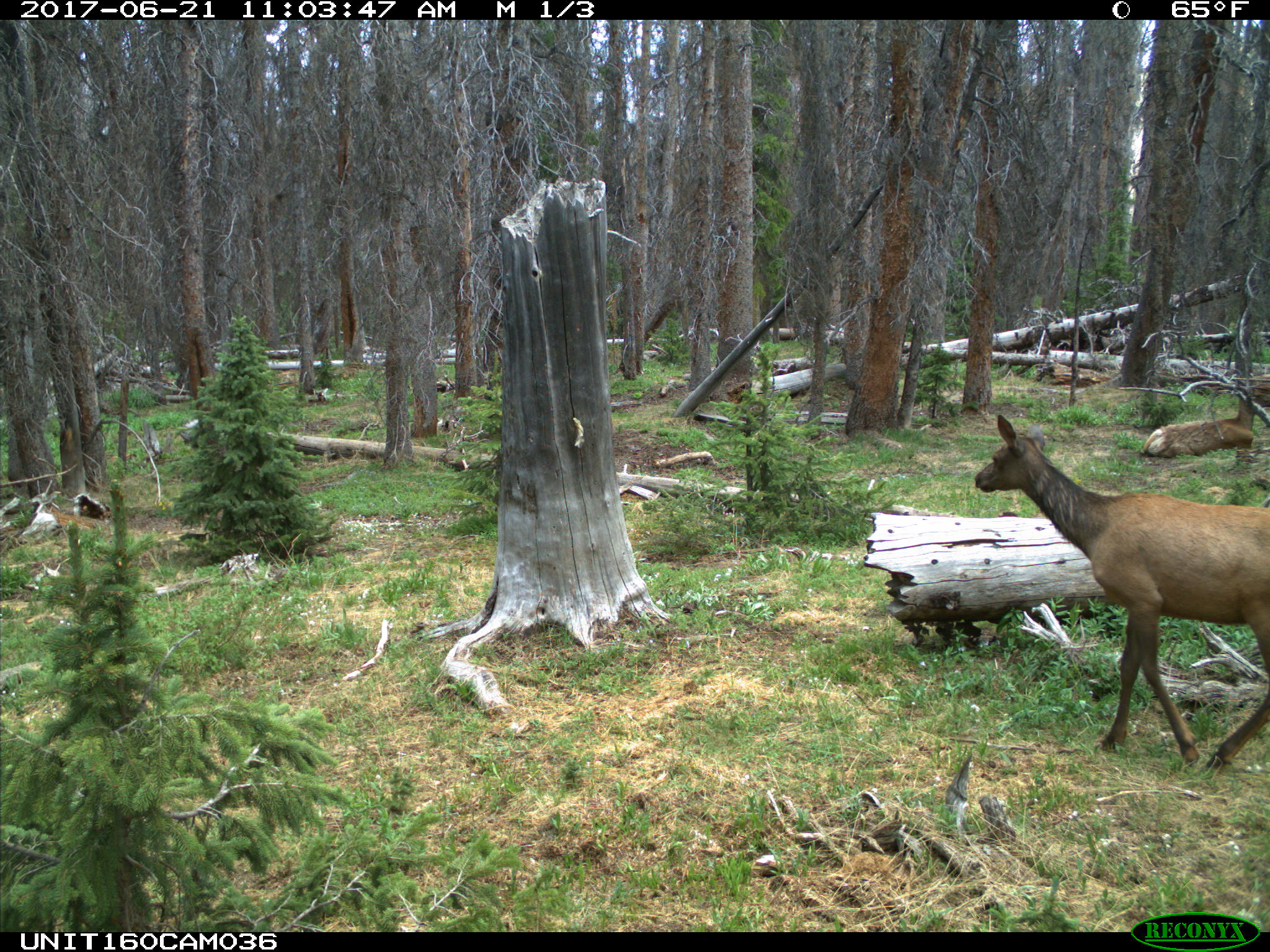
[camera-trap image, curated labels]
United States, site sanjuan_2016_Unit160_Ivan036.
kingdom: Animalia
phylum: Chordata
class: Mammalia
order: Artiodactyla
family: Cervidae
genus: Cervus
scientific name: Cervus elaphus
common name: red deer